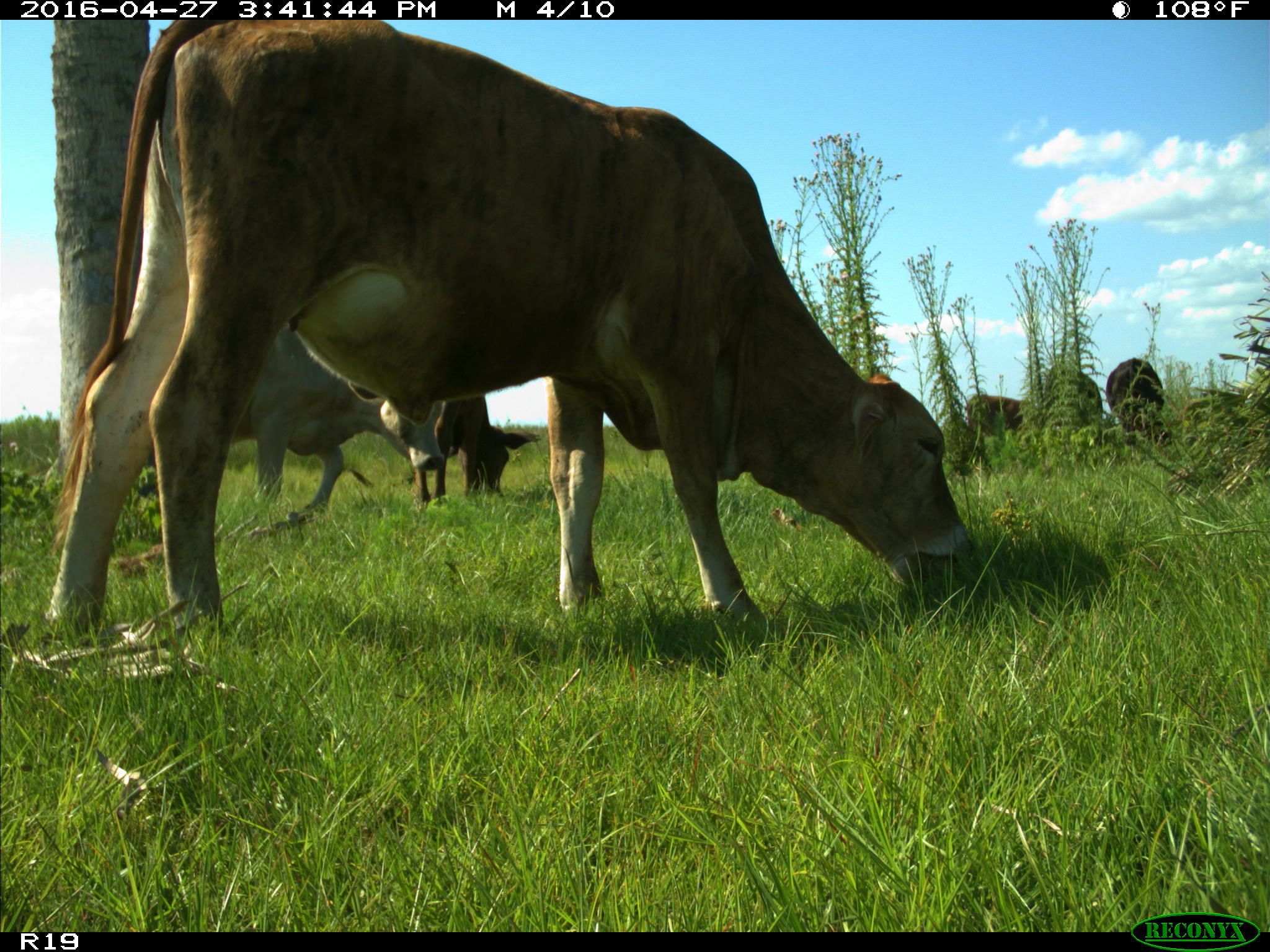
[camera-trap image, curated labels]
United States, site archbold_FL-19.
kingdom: Animalia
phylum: Chordata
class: Mammalia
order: Artiodactyla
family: Bovidae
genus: Bos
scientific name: Bos taurus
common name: domestic cow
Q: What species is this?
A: Bos taurus (domestic cow).